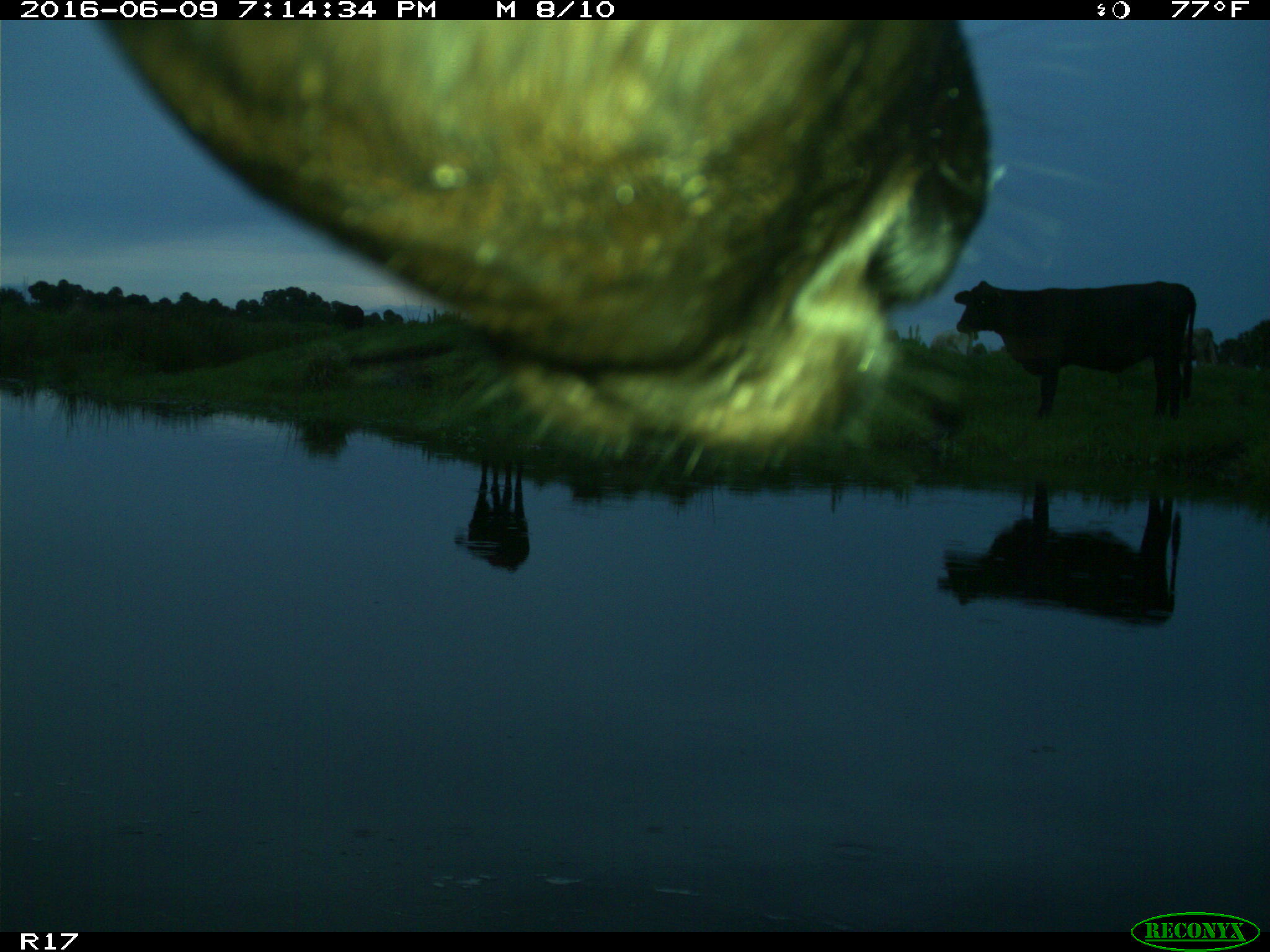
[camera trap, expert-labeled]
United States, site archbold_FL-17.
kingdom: Animalia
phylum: Chordata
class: Mammalia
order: Artiodactyla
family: Bovidae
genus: Bos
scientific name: Bos taurus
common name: domestic cow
Bos taurus (domestic cow).